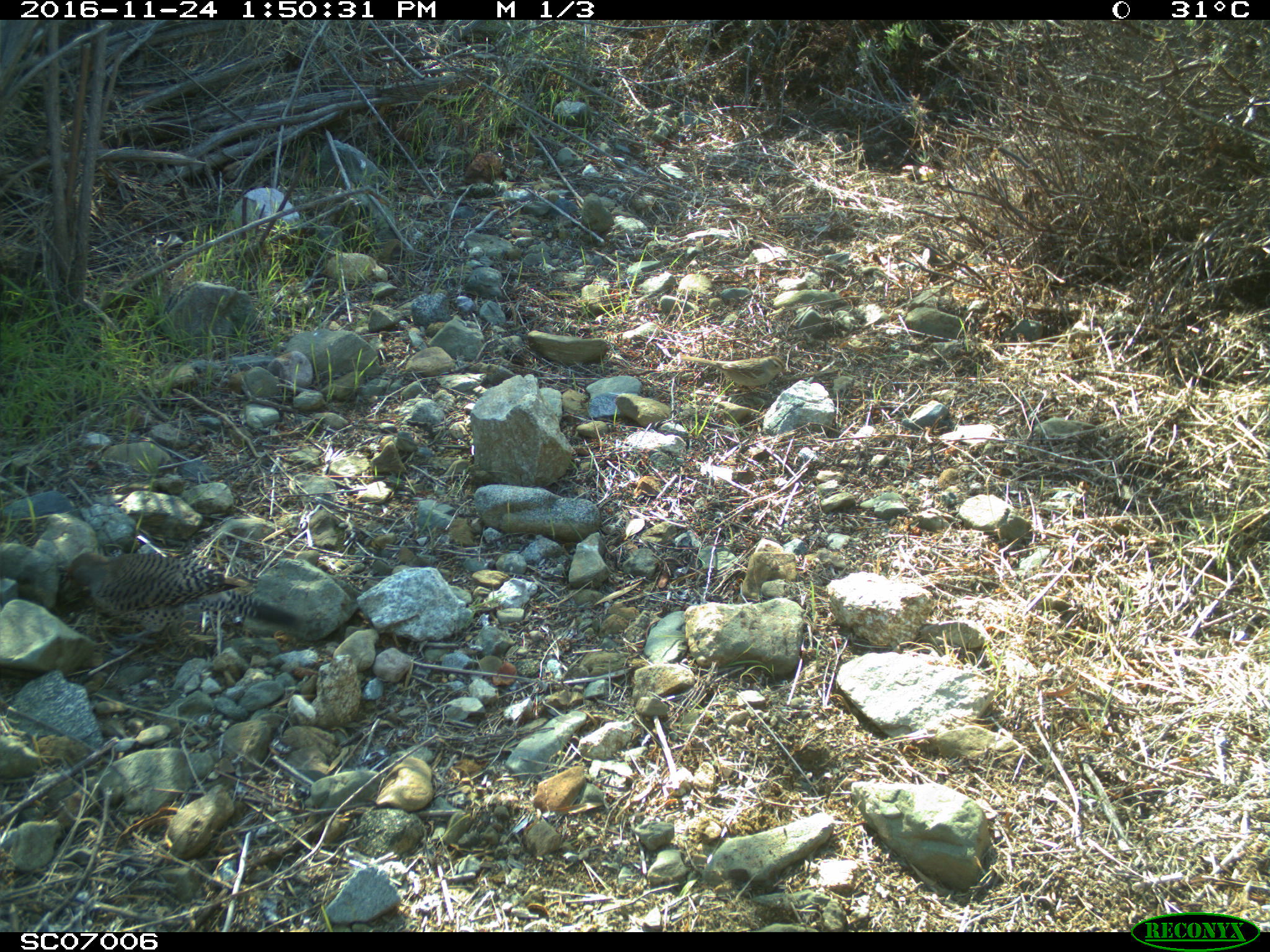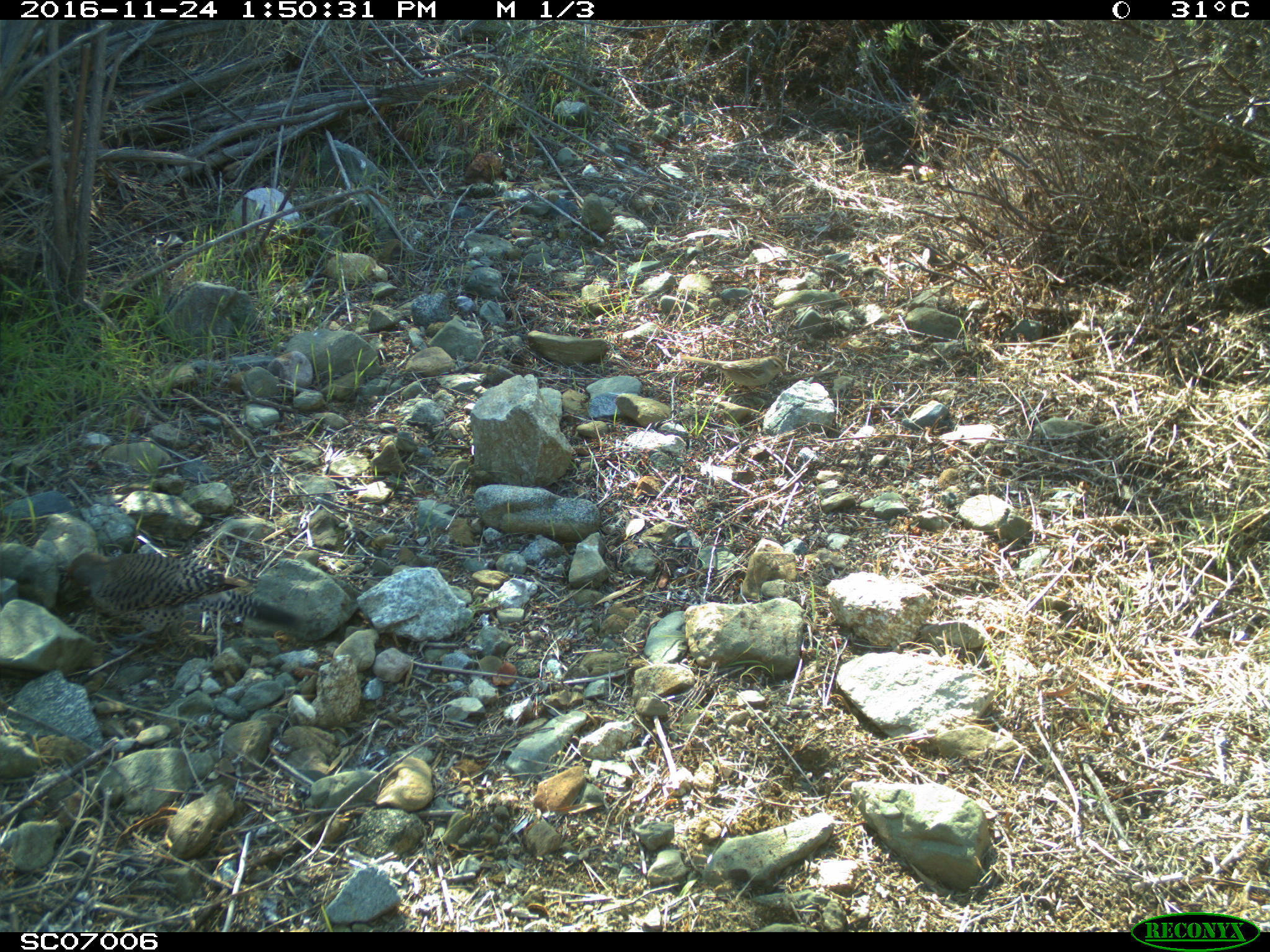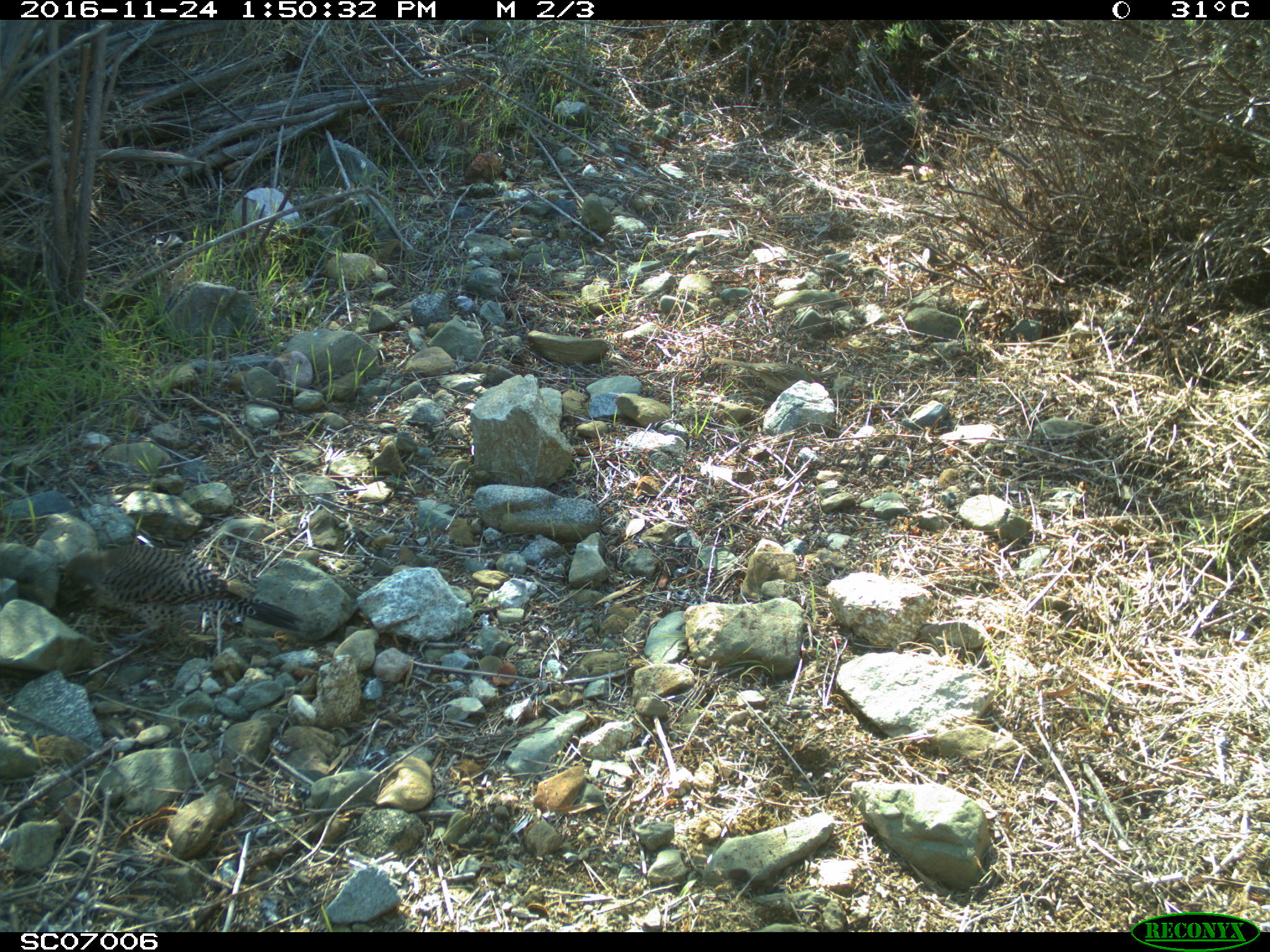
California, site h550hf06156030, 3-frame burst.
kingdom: Animalia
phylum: Chordata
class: Aves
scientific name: Aves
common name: bird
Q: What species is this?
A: Bird (Aves).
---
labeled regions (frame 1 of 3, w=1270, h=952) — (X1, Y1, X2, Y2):
bird: (64, 552, 301, 643)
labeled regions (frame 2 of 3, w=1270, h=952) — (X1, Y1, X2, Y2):
bird: (61, 552, 300, 643)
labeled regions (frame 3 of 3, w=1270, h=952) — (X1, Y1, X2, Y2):
bird: (60, 544, 304, 643)